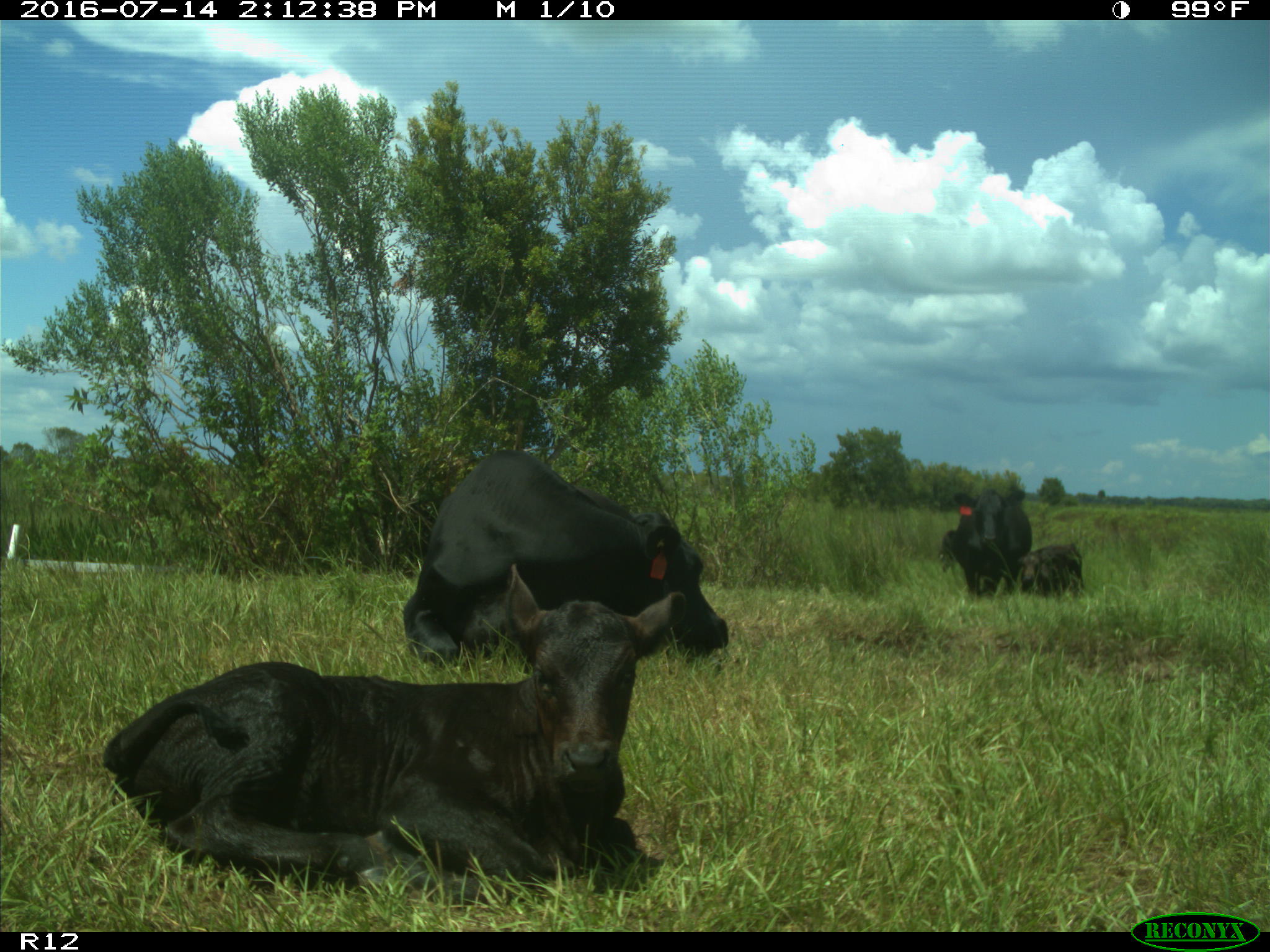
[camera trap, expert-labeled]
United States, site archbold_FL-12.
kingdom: Animalia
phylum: Chordata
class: Mammalia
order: Artiodactyla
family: Bovidae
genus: Bos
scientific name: Bos taurus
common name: domestic cow